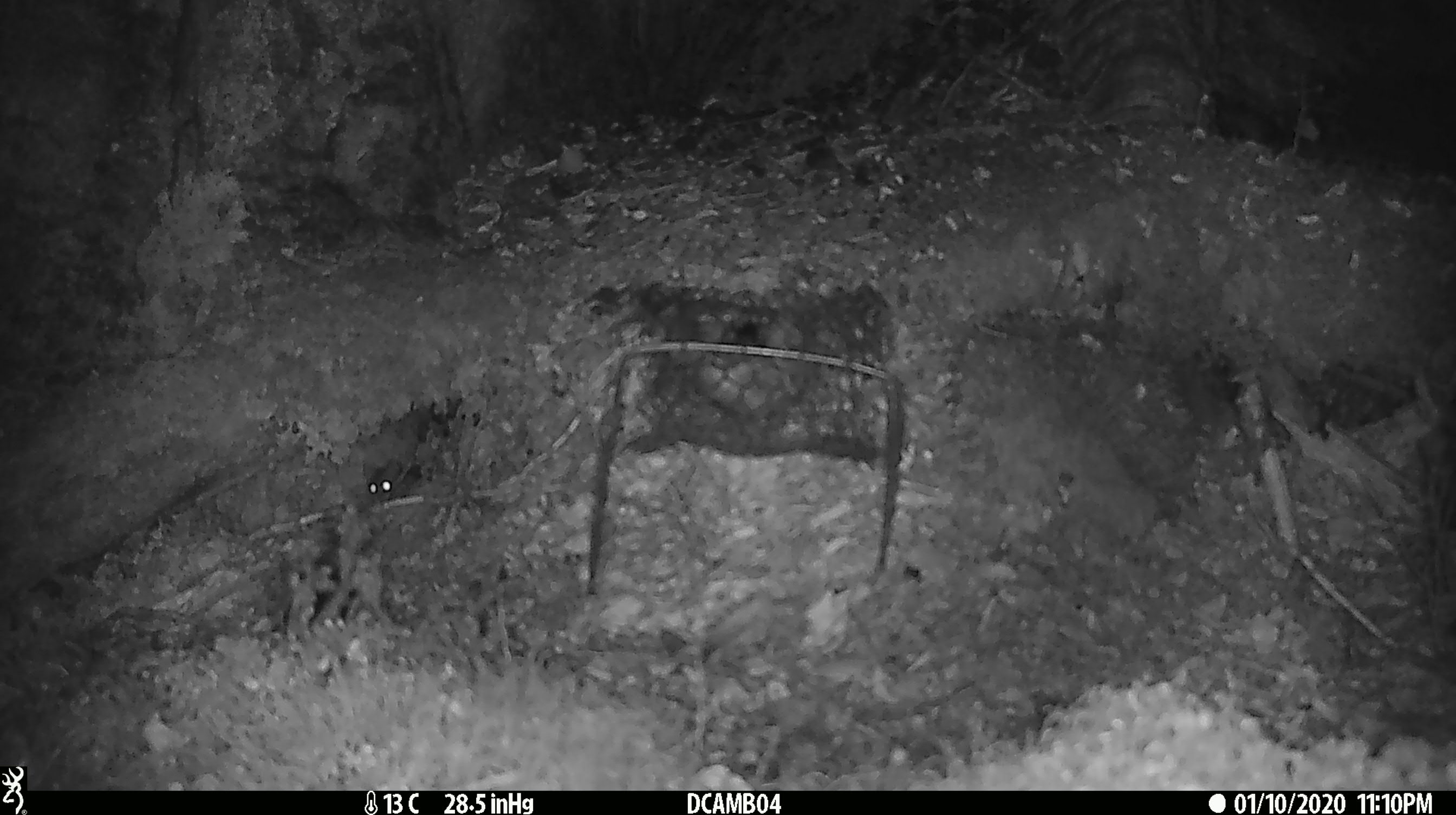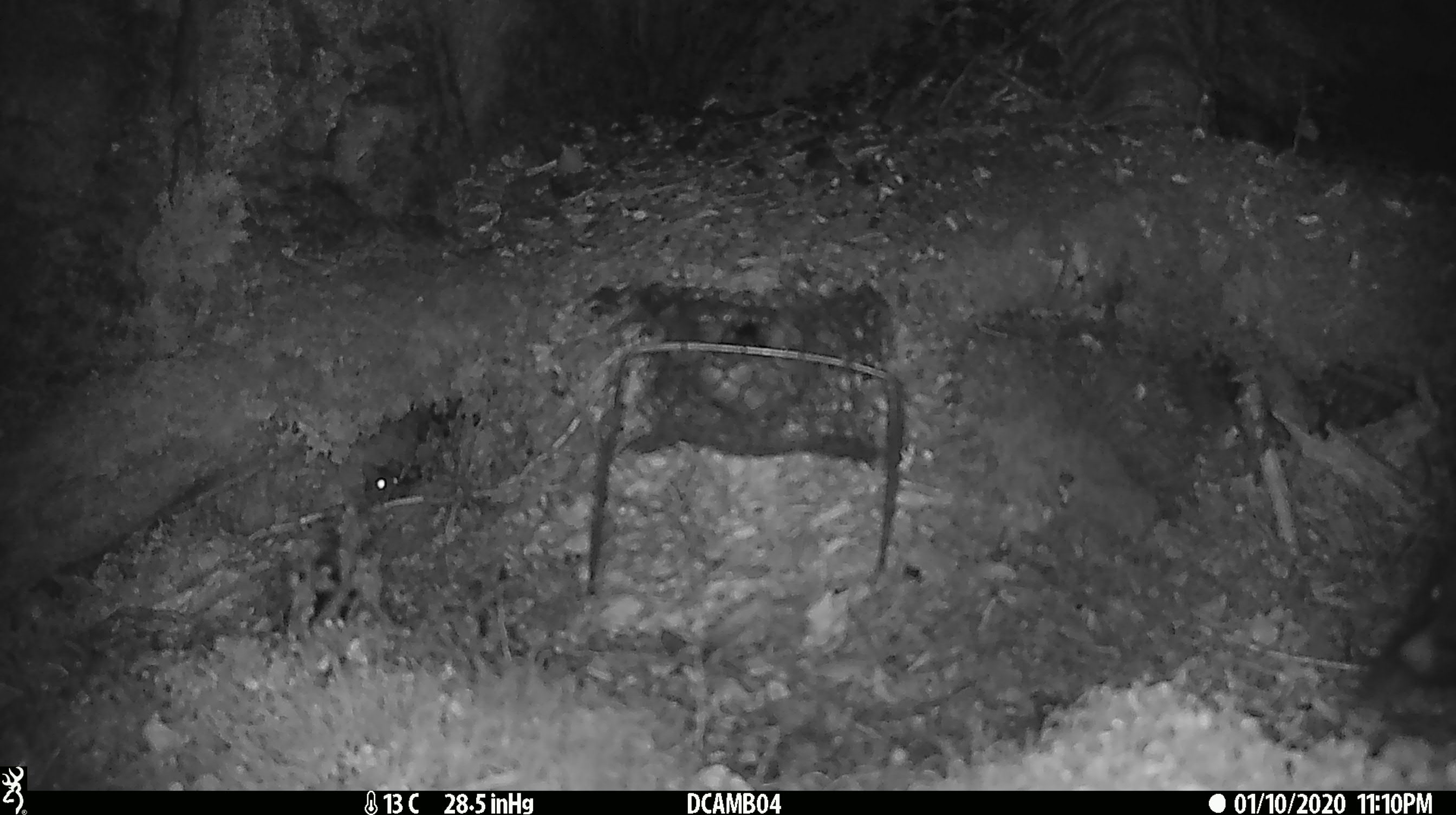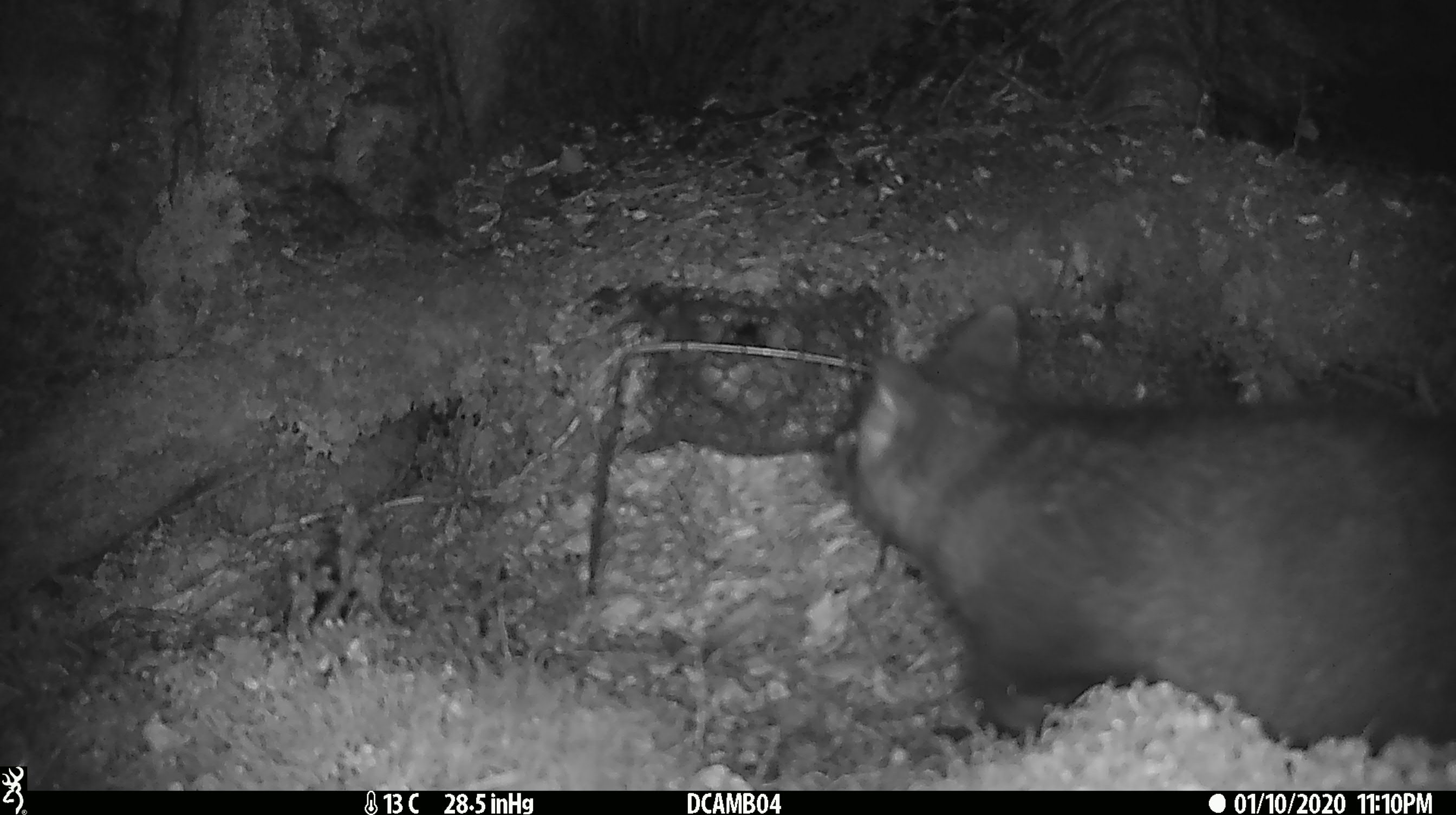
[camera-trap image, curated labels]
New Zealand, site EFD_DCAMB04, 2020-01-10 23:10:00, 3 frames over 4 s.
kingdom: Animalia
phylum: Chordata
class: Mammalia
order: Rodentia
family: Muridae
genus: Mus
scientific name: Mus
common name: mouse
Mouse (Mus).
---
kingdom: Animalia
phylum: Chordata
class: Mammalia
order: Diprotodontia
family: Phalangeridae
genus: Trichosurus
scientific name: Trichosurus vulpecula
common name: common brushtail possum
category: possum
Possum (common brushtail possum) (Trichosurus vulpecula).